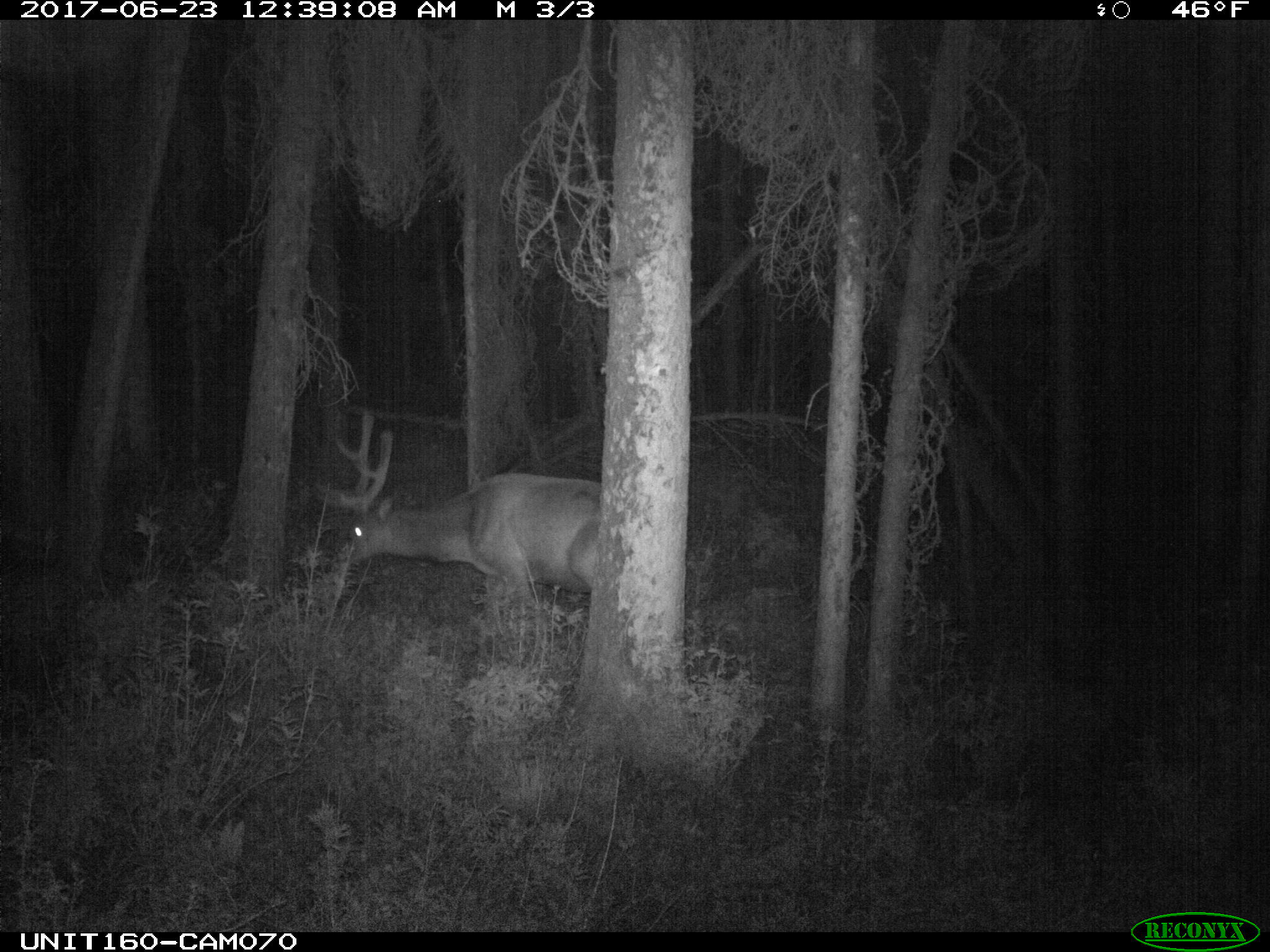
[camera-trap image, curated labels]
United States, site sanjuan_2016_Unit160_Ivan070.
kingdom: Animalia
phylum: Chordata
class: Mammalia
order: Artiodactyla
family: Cervidae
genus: Cervus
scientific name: Cervus elaphus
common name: red deer